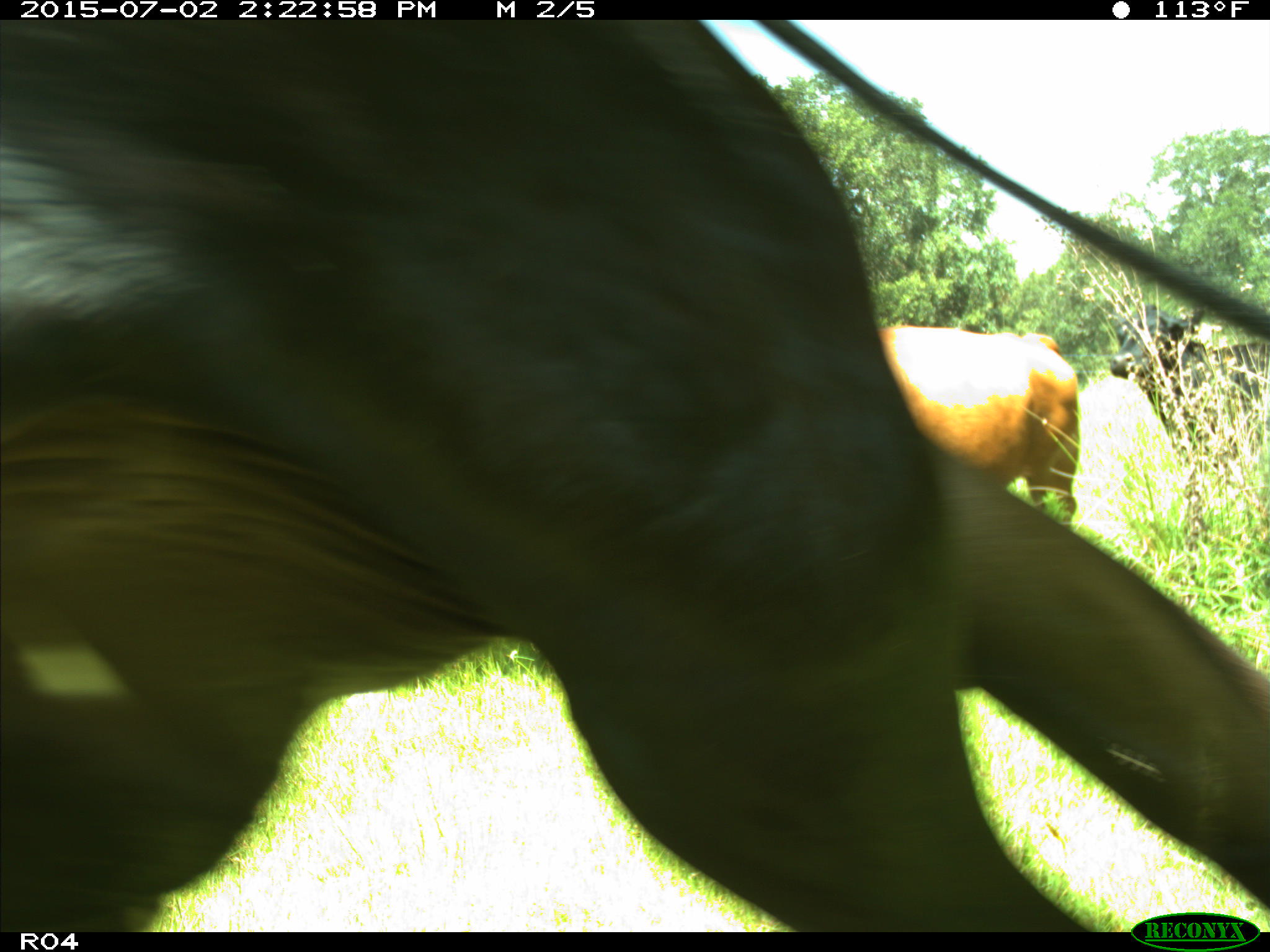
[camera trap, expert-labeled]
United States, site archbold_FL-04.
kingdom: Animalia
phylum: Chordata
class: Mammalia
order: Artiodactyla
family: Bovidae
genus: Bos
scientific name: Bos taurus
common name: domestic cow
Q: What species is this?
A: Bos taurus (domestic cow).